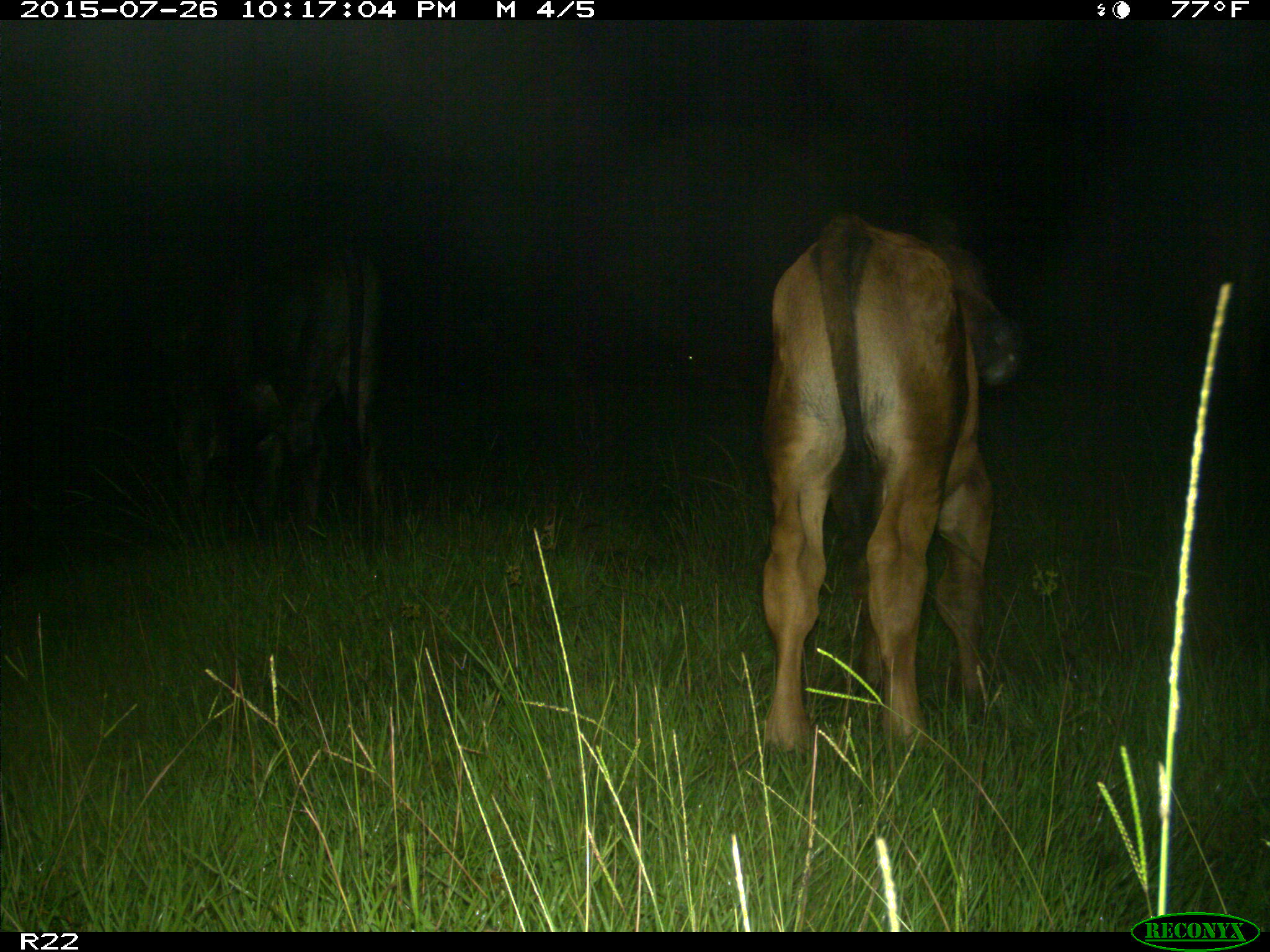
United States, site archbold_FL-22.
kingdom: Animalia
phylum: Chordata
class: Mammalia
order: Artiodactyla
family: Bovidae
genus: Bos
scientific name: Bos taurus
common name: domestic cow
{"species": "Bos taurus (domestic cow)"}